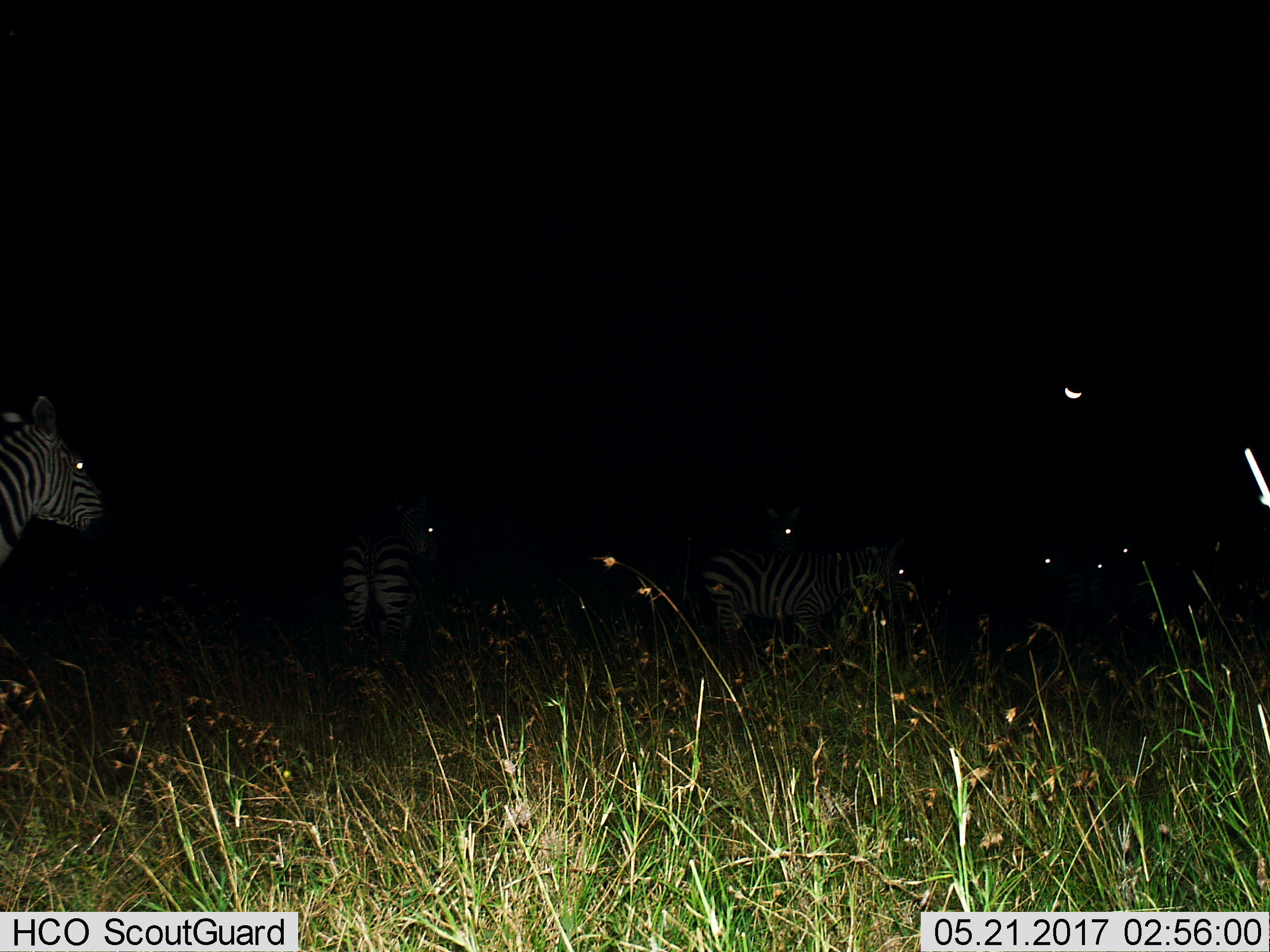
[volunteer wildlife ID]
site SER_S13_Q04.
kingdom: Animalia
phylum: Chordata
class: Mammalia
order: Perissodactyla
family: Equidae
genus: Equus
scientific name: Equus quagga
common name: plains zebra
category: zebraplains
Zebraplains (plains zebra) (Equus quagga), count 7. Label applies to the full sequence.